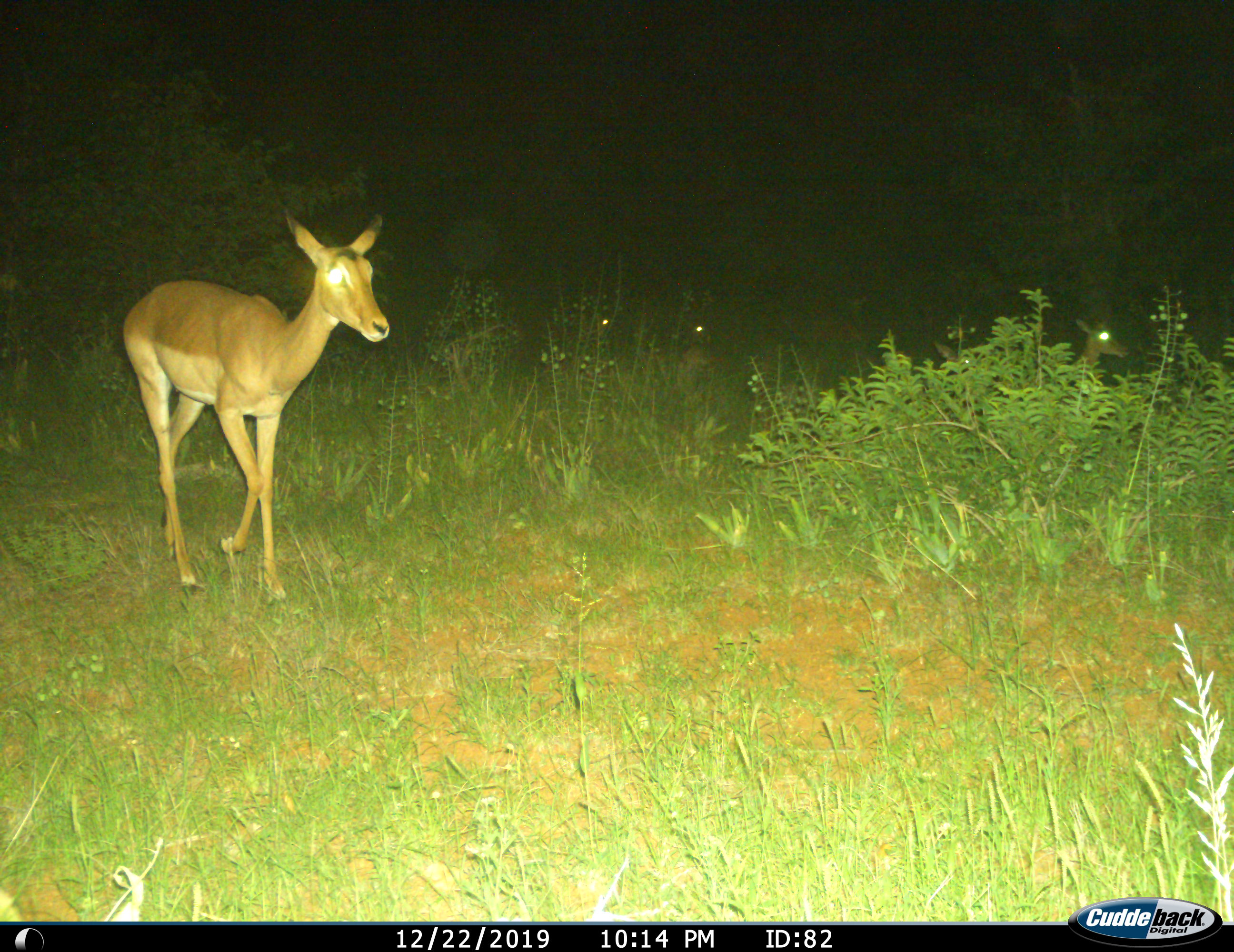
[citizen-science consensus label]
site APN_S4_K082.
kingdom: Animalia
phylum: Chordata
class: Mammalia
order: Artiodactyla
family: Bovidae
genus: Aepyceros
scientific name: Aepyceros melampus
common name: impala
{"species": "impala (Aepyceros melampus)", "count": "2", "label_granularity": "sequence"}